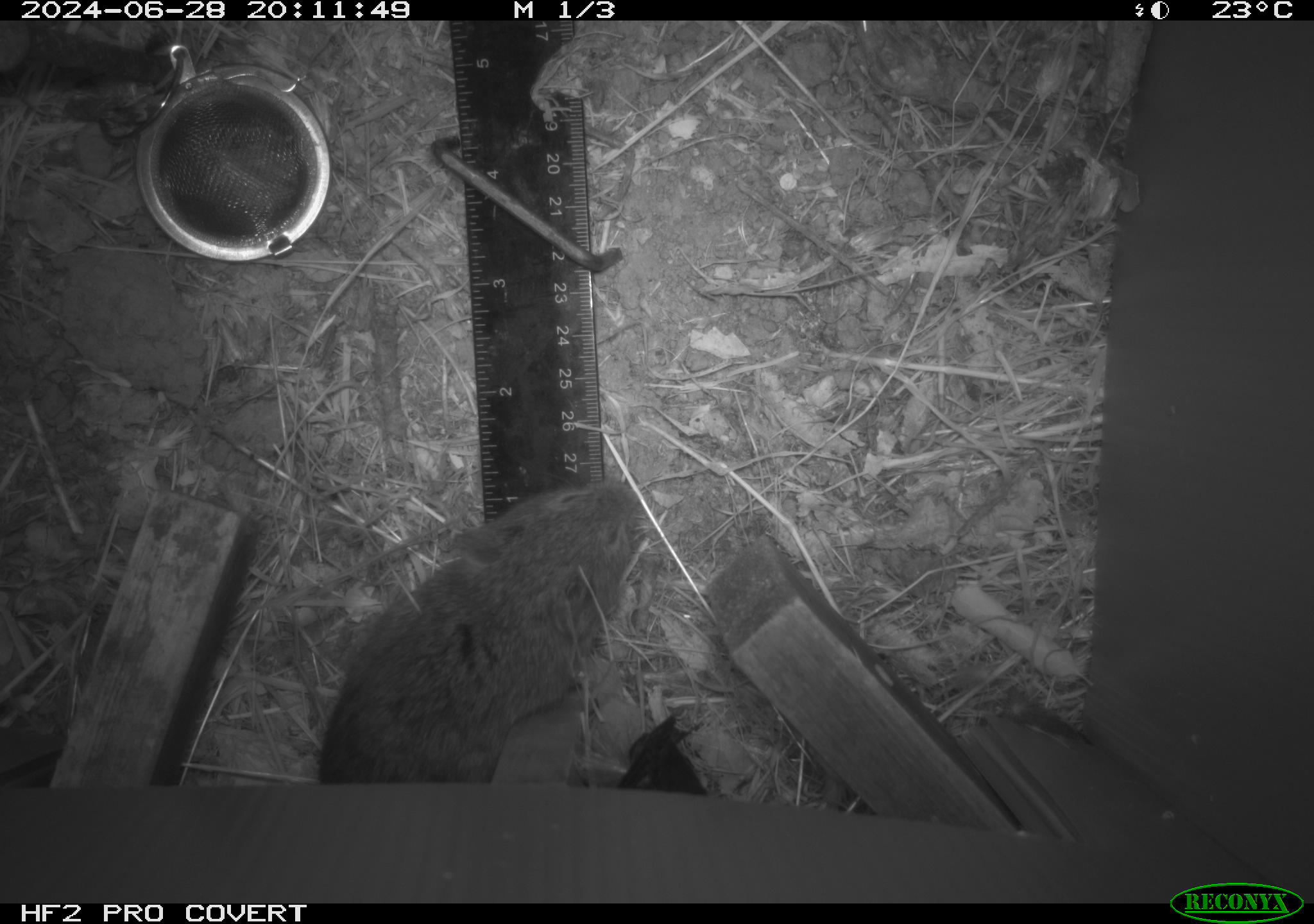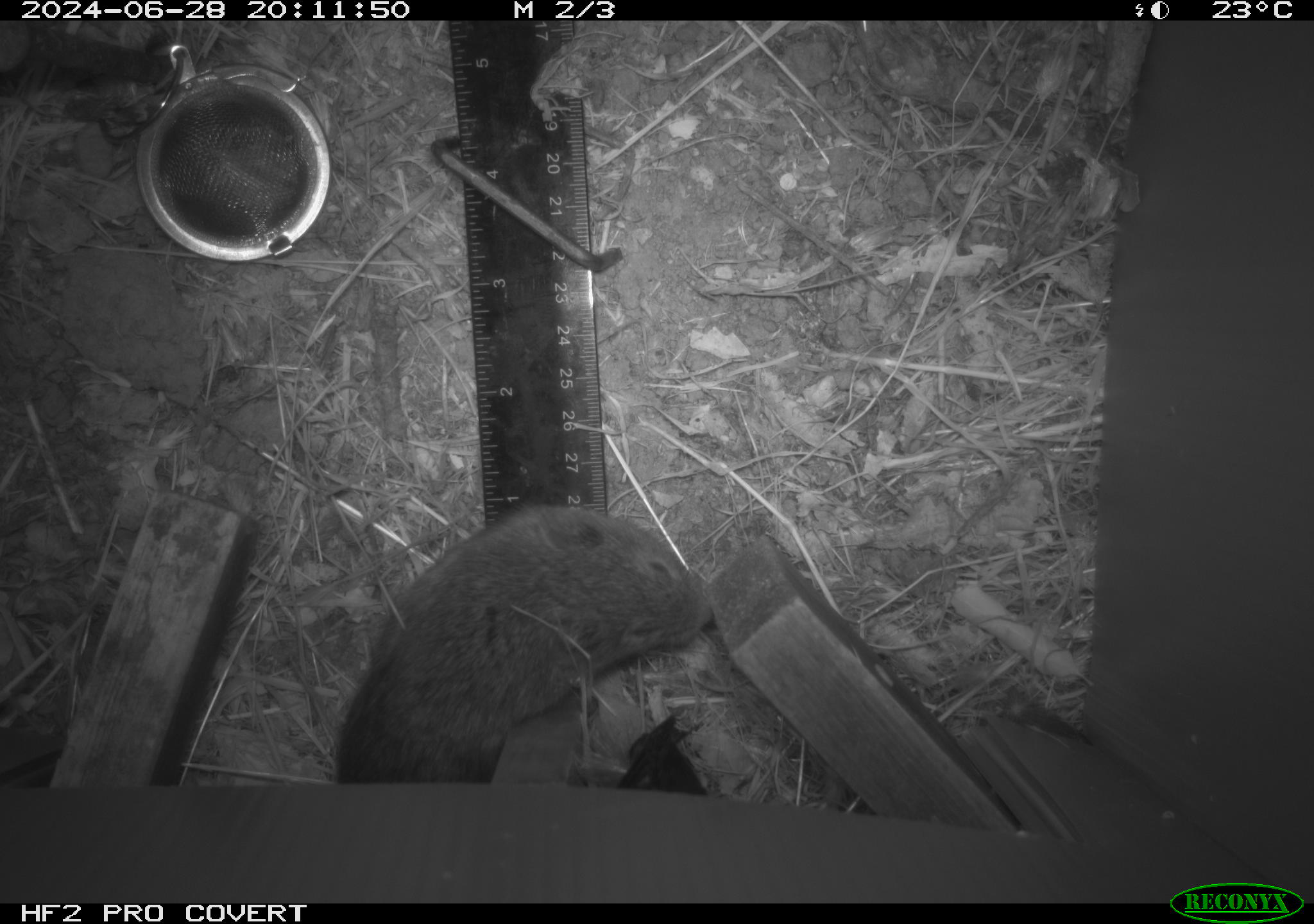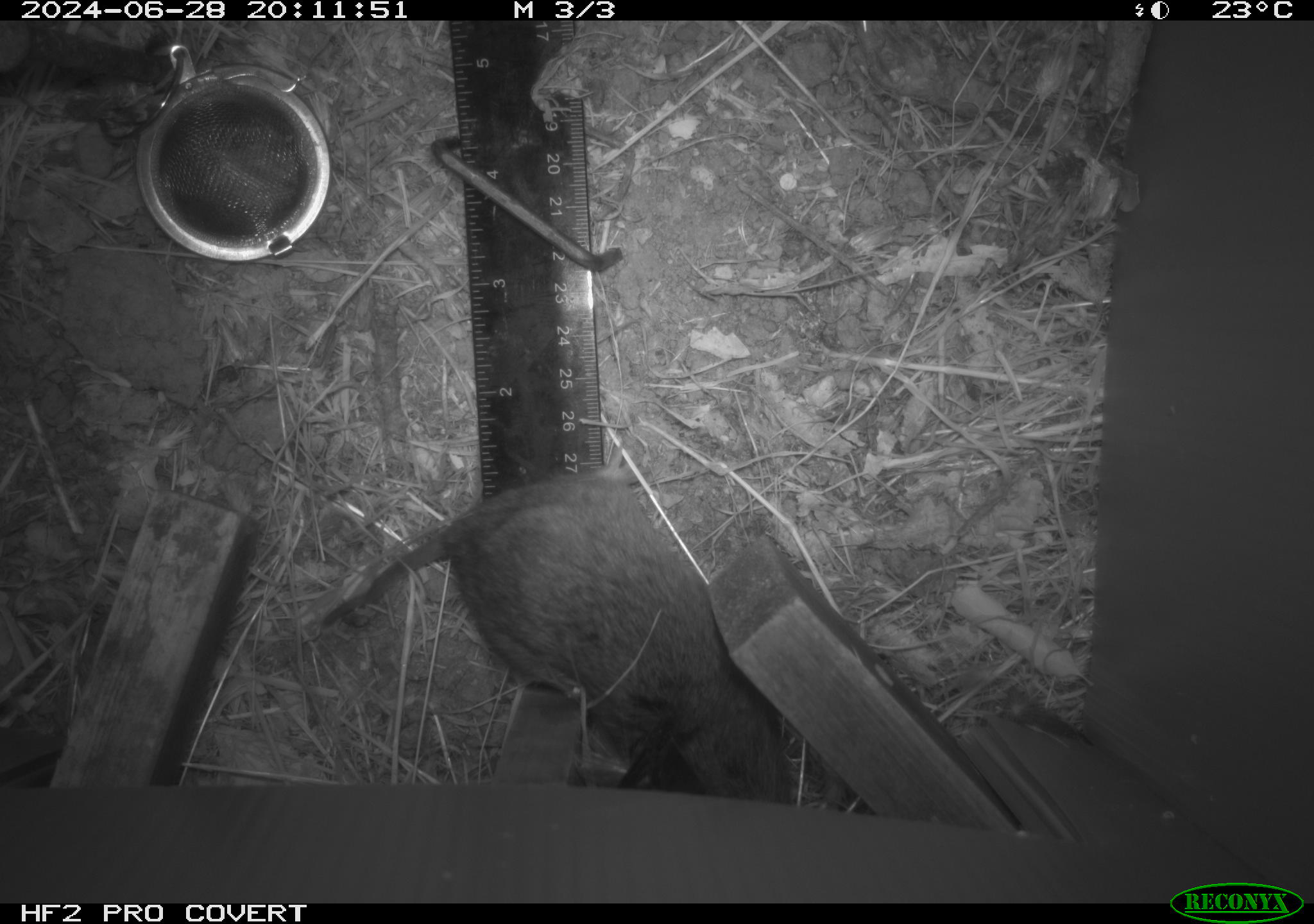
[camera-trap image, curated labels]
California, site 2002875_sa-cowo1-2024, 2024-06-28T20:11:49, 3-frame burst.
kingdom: Animalia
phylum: Chordata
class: Mammalia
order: Rodentia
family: Cricetidae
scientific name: Arvicolinae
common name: voles, lemmings, and muskrats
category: arvicolinae subfamily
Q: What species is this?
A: Arvicolinae subfamily (voles, lemmings, and muskrats) (Arvicolinae).